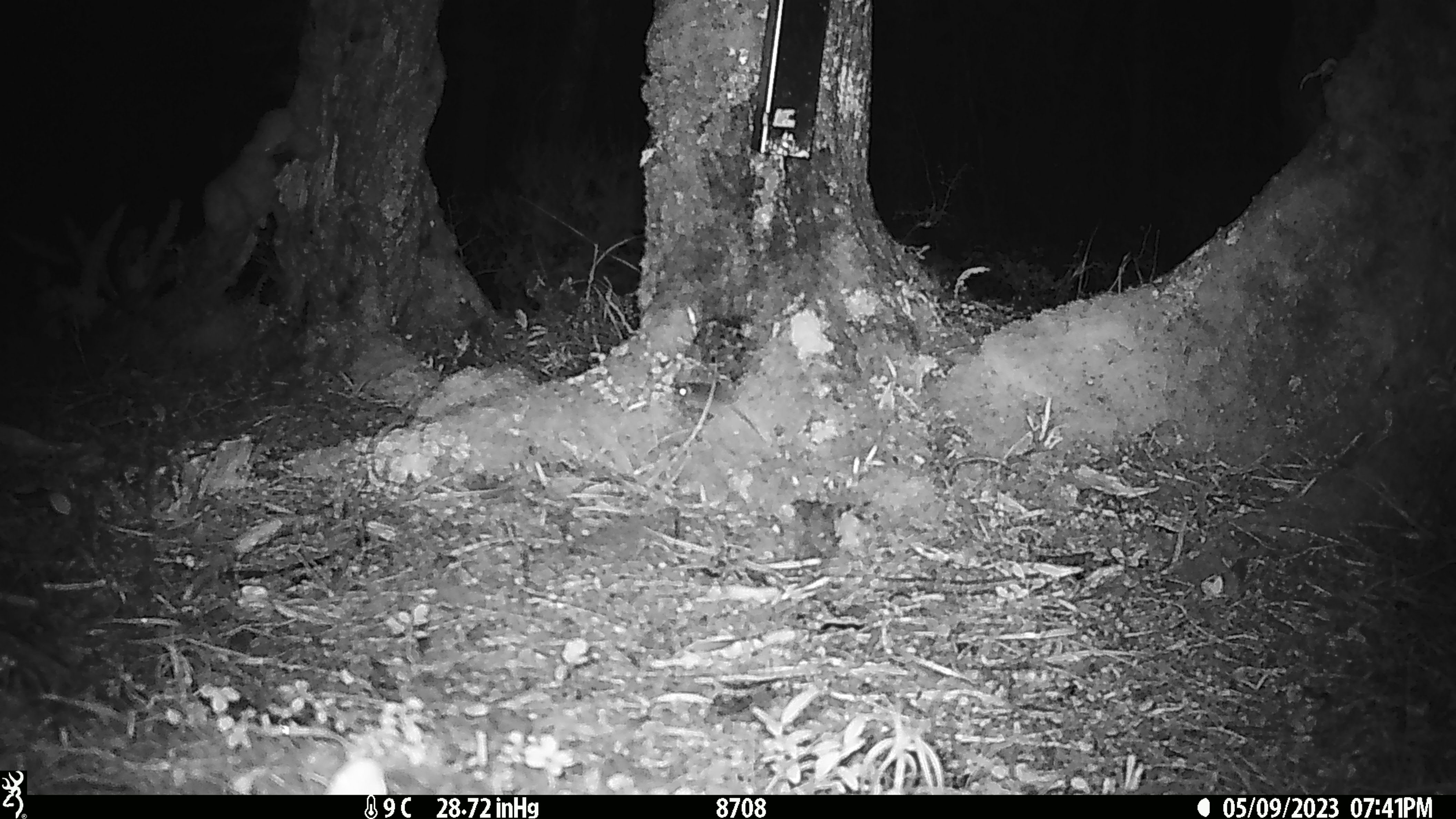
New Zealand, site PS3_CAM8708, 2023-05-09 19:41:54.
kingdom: Animalia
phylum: Chordata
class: Mammalia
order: Rodentia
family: Muridae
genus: Mus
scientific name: Mus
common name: mouse